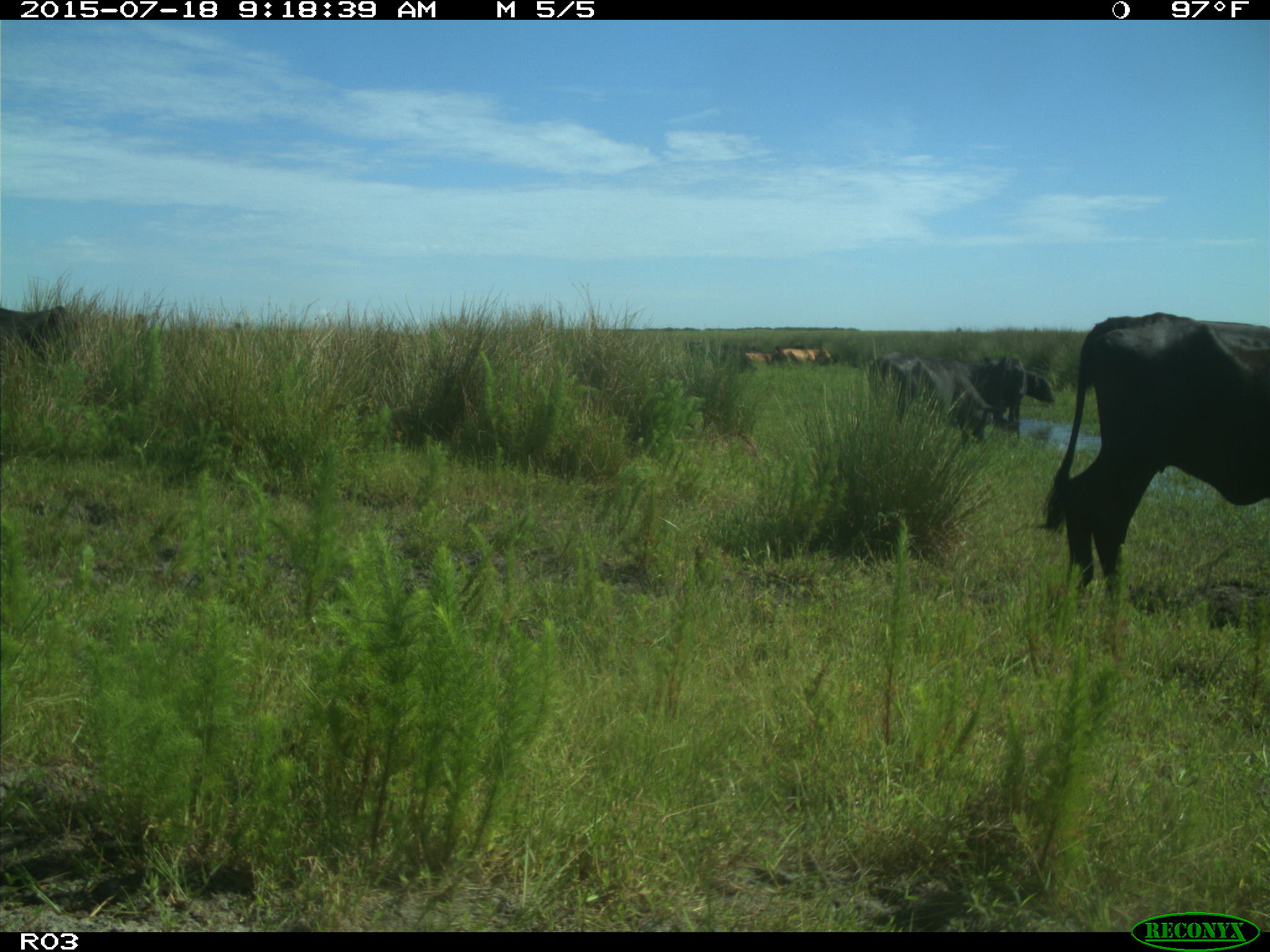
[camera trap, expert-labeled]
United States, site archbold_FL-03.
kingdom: Animalia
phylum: Chordata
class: Mammalia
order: Artiodactyla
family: Bovidae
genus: Bos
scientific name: Bos taurus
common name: domestic cow